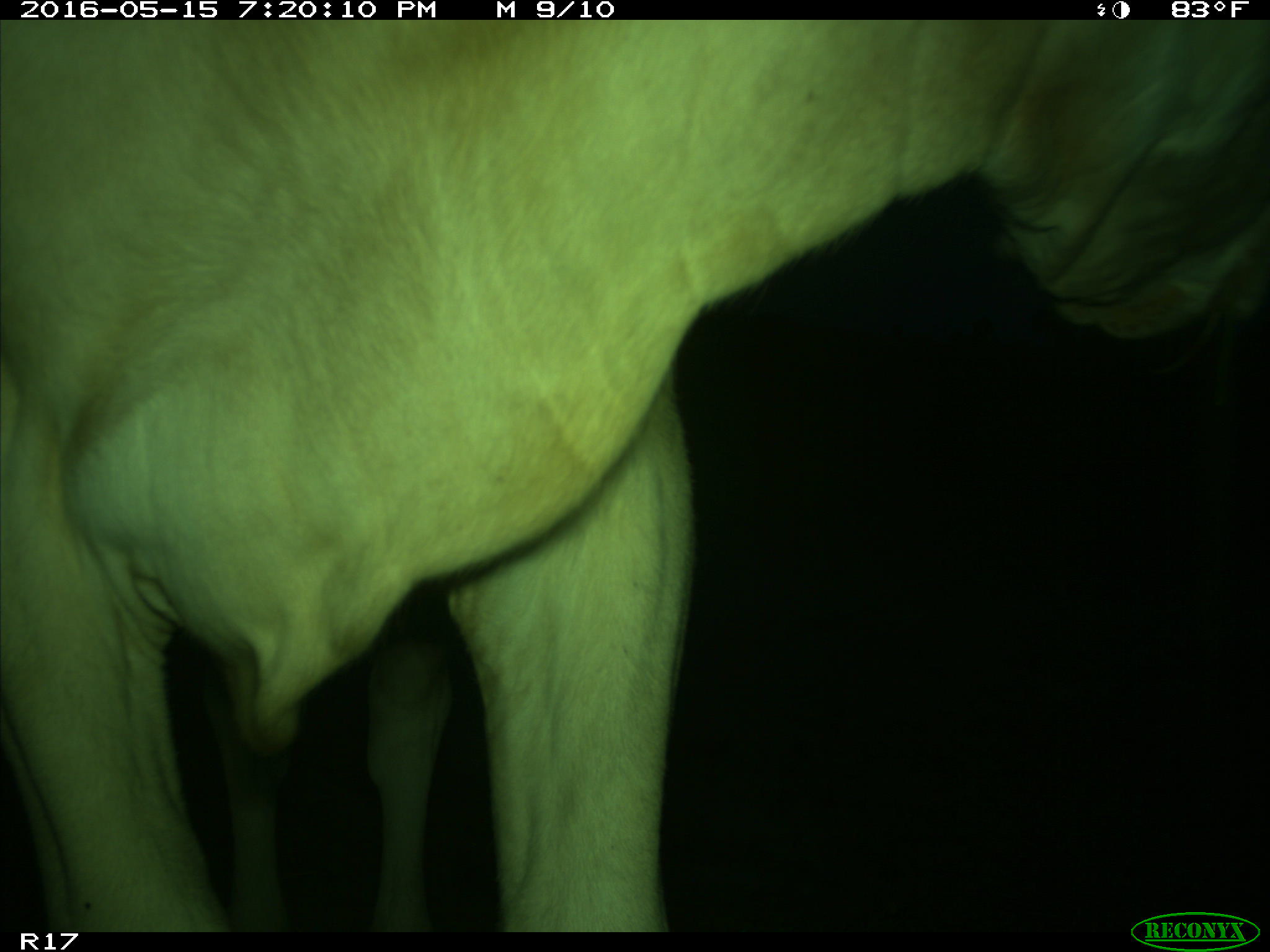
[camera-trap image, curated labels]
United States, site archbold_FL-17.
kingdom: Animalia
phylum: Chordata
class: Mammalia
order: Artiodactyla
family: Bovidae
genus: Bos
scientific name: Bos taurus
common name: domestic cow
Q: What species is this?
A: Bos taurus (domestic cow).